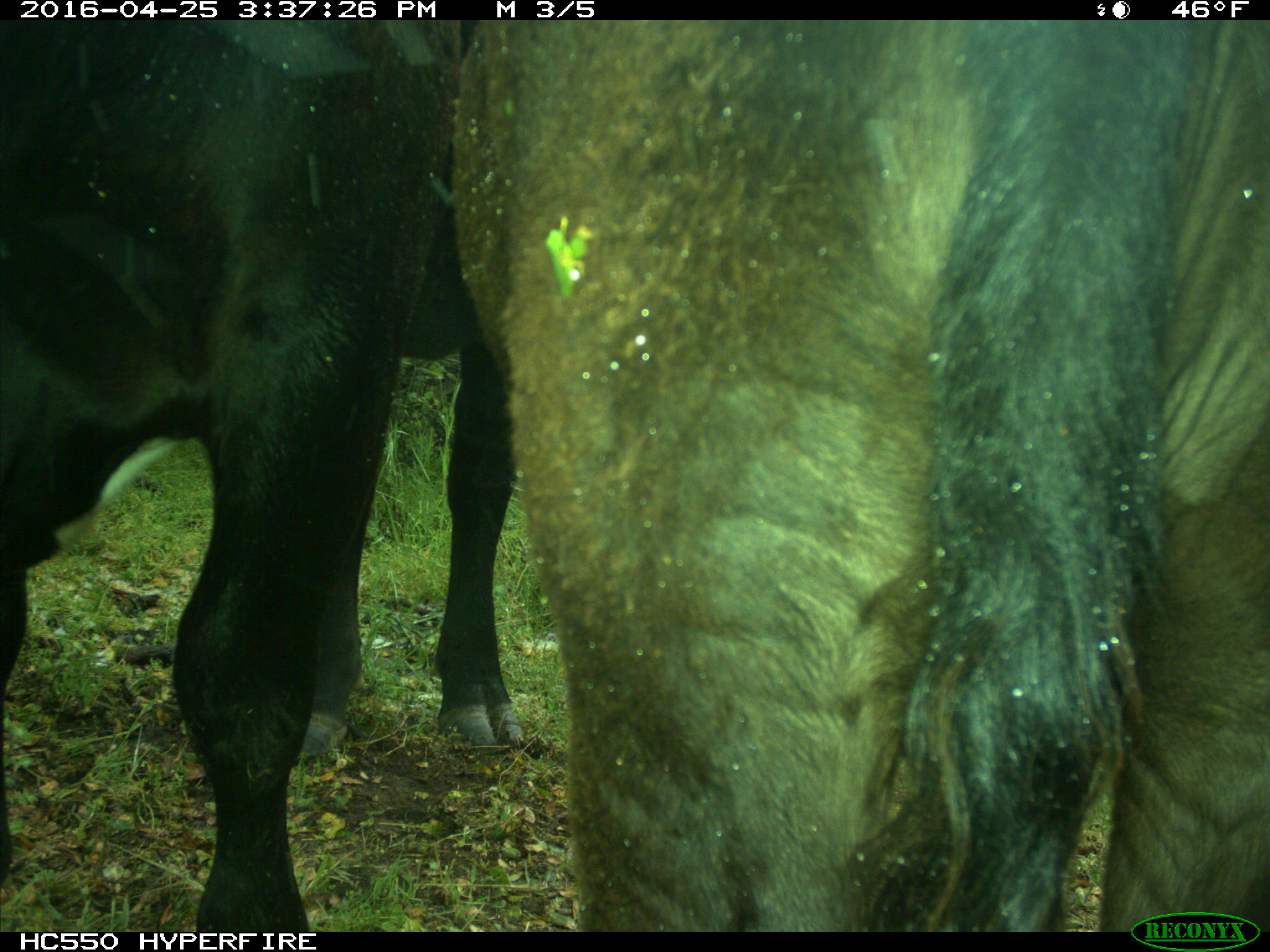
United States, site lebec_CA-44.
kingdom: Animalia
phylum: Chordata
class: Mammalia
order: Artiodactyla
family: Bovidae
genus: Bos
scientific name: Bos taurus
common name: domestic cow